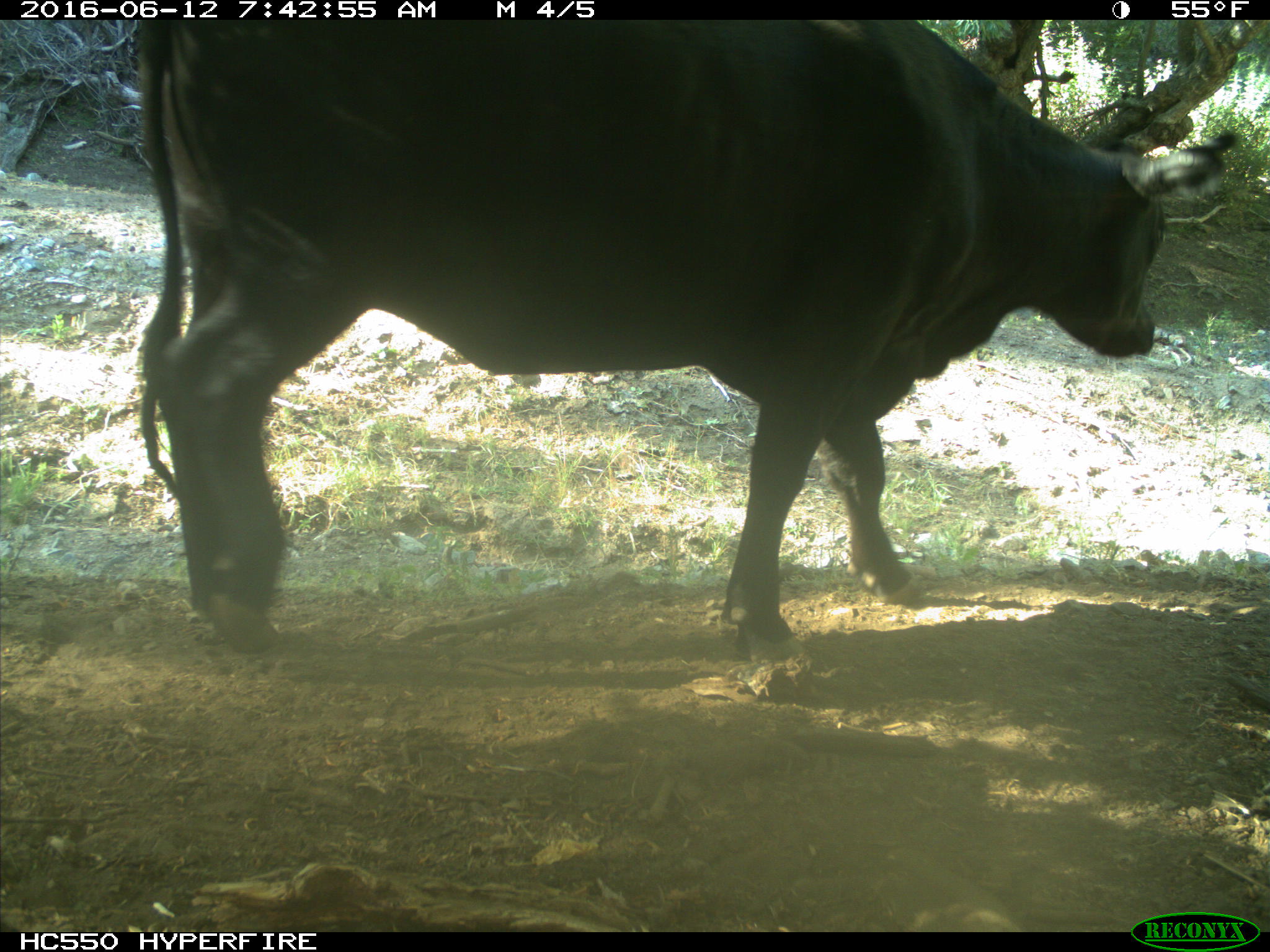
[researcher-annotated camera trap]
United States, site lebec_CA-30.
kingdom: Animalia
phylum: Chordata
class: Mammalia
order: Artiodactyla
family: Bovidae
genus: Bos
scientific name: Bos taurus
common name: domestic cow